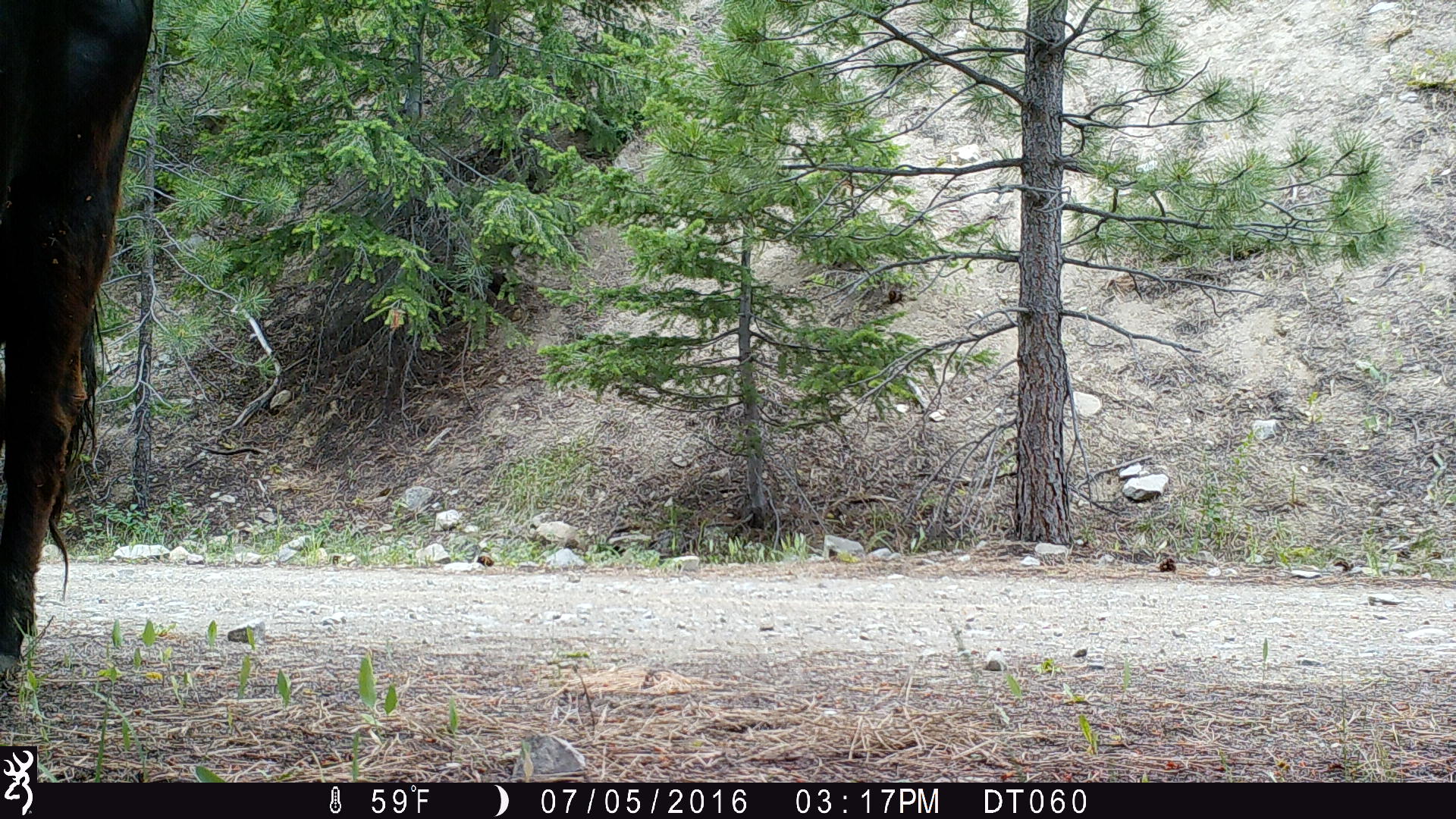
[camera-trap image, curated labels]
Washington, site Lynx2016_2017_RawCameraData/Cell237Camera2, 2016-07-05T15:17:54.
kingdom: Animalia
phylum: Chordata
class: Mammalia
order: Artiodactyla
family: Bovidae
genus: Bos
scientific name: Bos taurus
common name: domestic cattle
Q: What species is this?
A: Domestic cattle (Bos taurus).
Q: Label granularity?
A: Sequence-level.